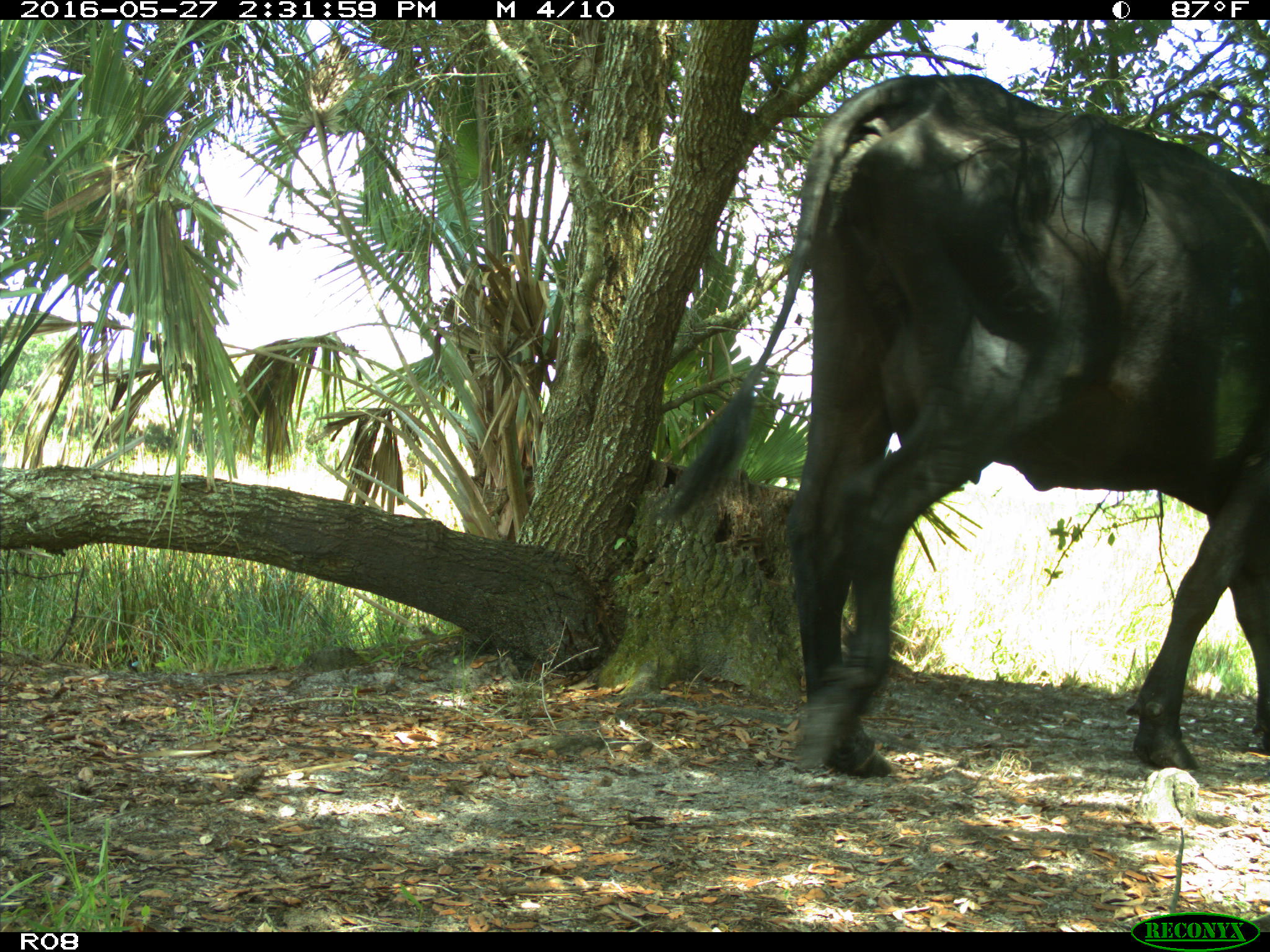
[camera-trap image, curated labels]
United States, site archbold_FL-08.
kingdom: Animalia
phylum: Chordata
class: Mammalia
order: Artiodactyla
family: Bovidae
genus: Bos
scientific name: Bos taurus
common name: domestic cow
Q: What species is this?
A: Bos taurus (domestic cow).